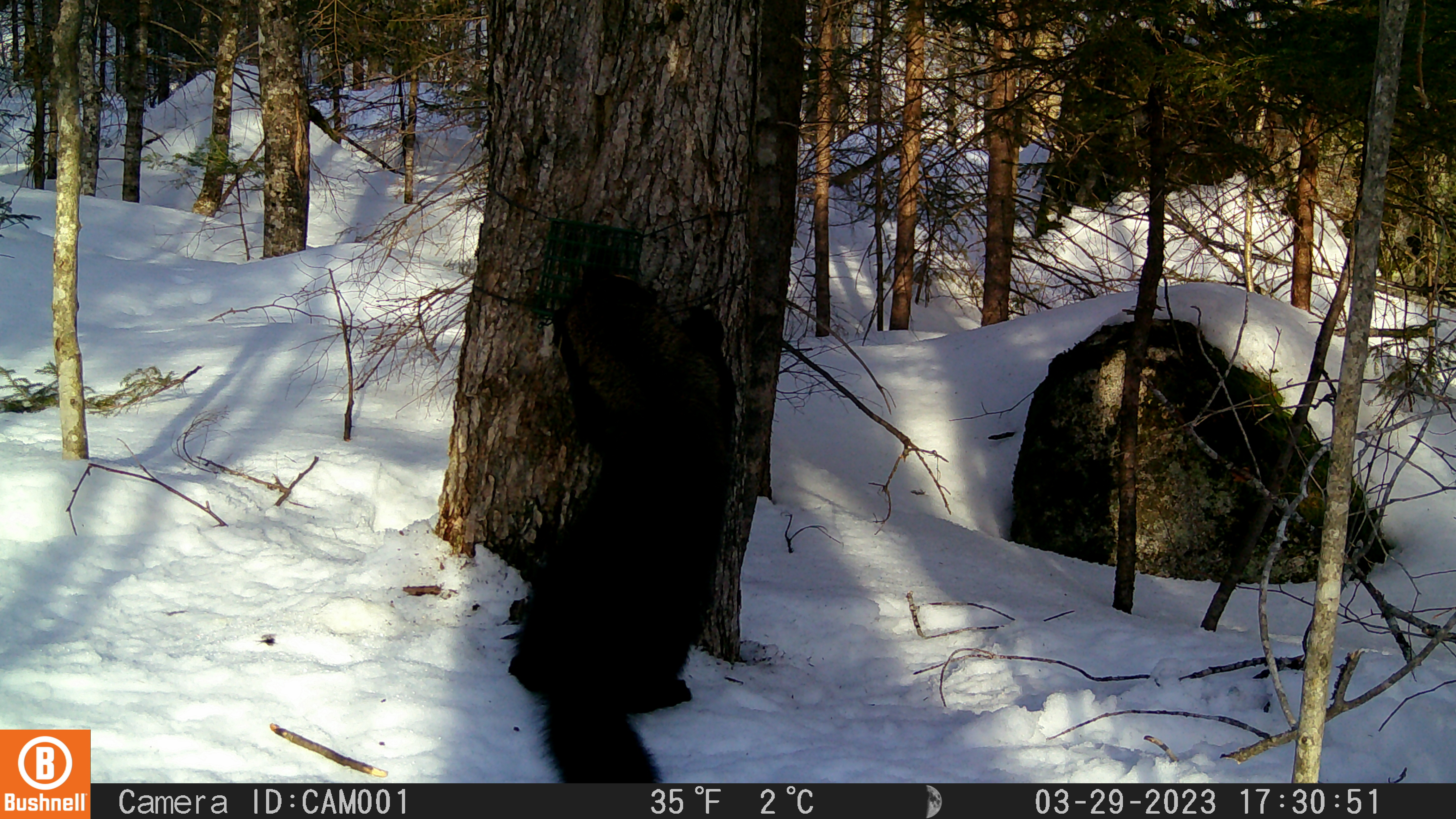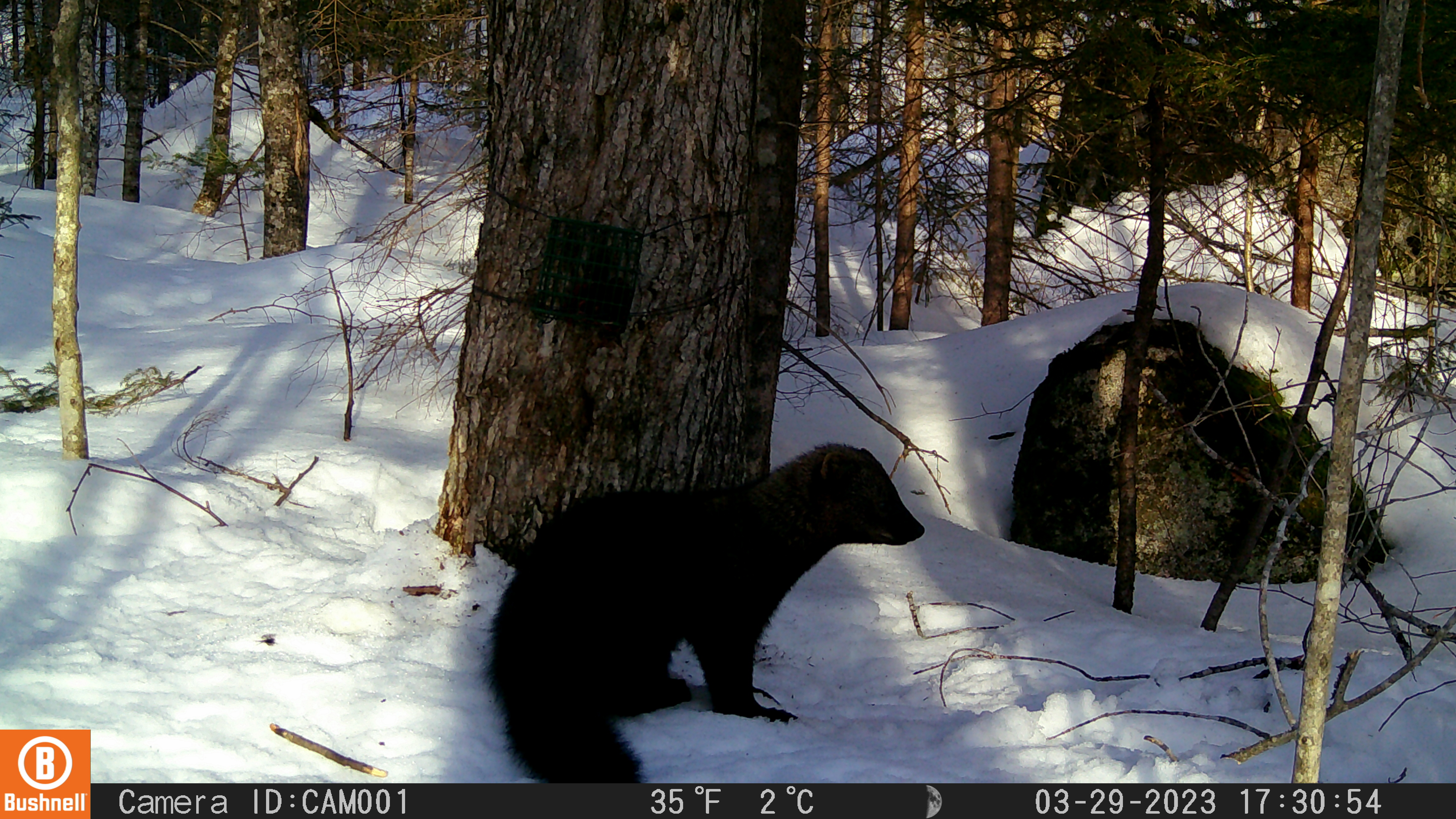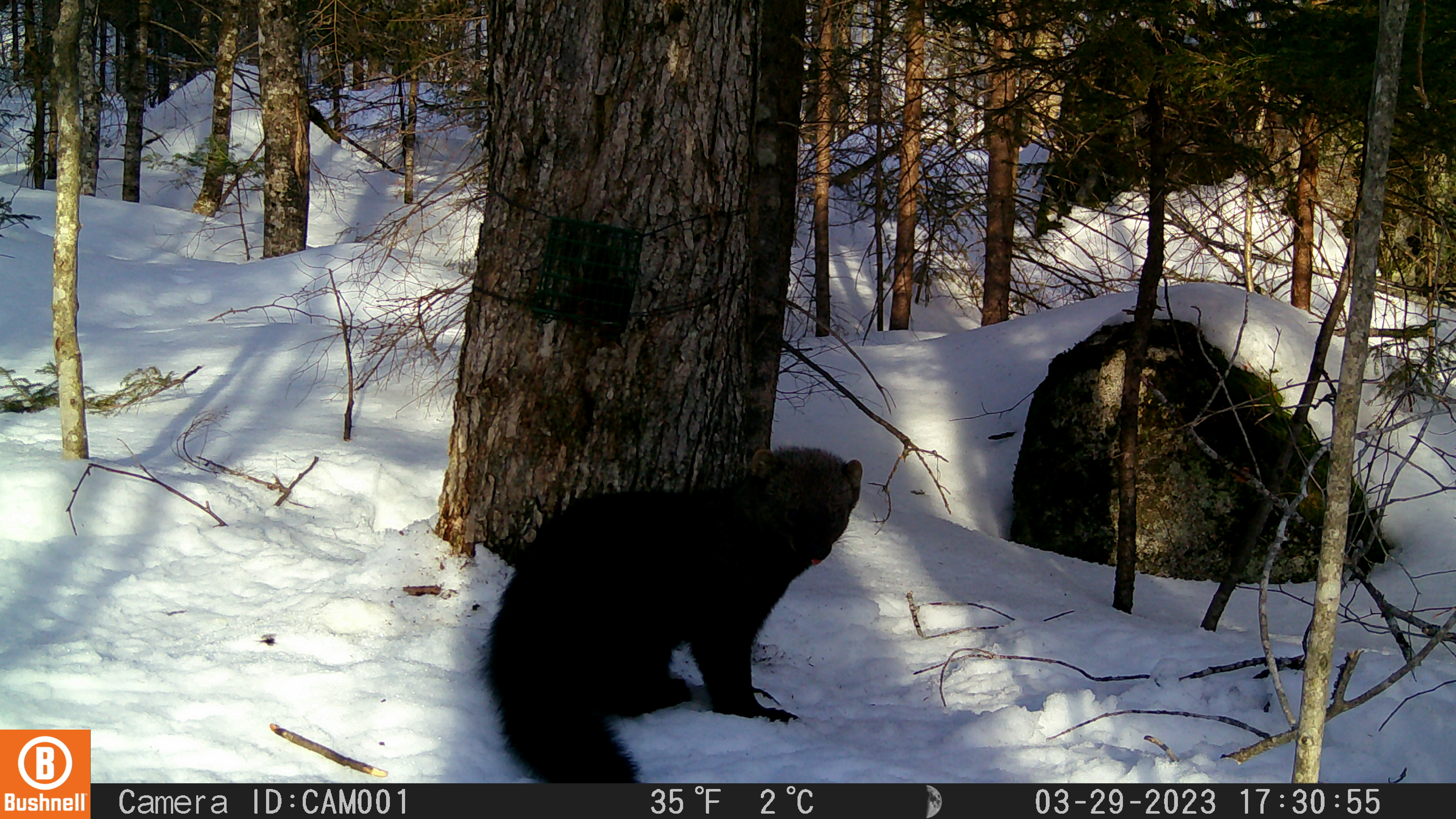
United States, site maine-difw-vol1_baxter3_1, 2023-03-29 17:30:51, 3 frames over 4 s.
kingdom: Animalia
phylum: Chordata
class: Mammalia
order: Carnivora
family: Mustelidae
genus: Pekania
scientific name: Pekania pennanti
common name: fisher